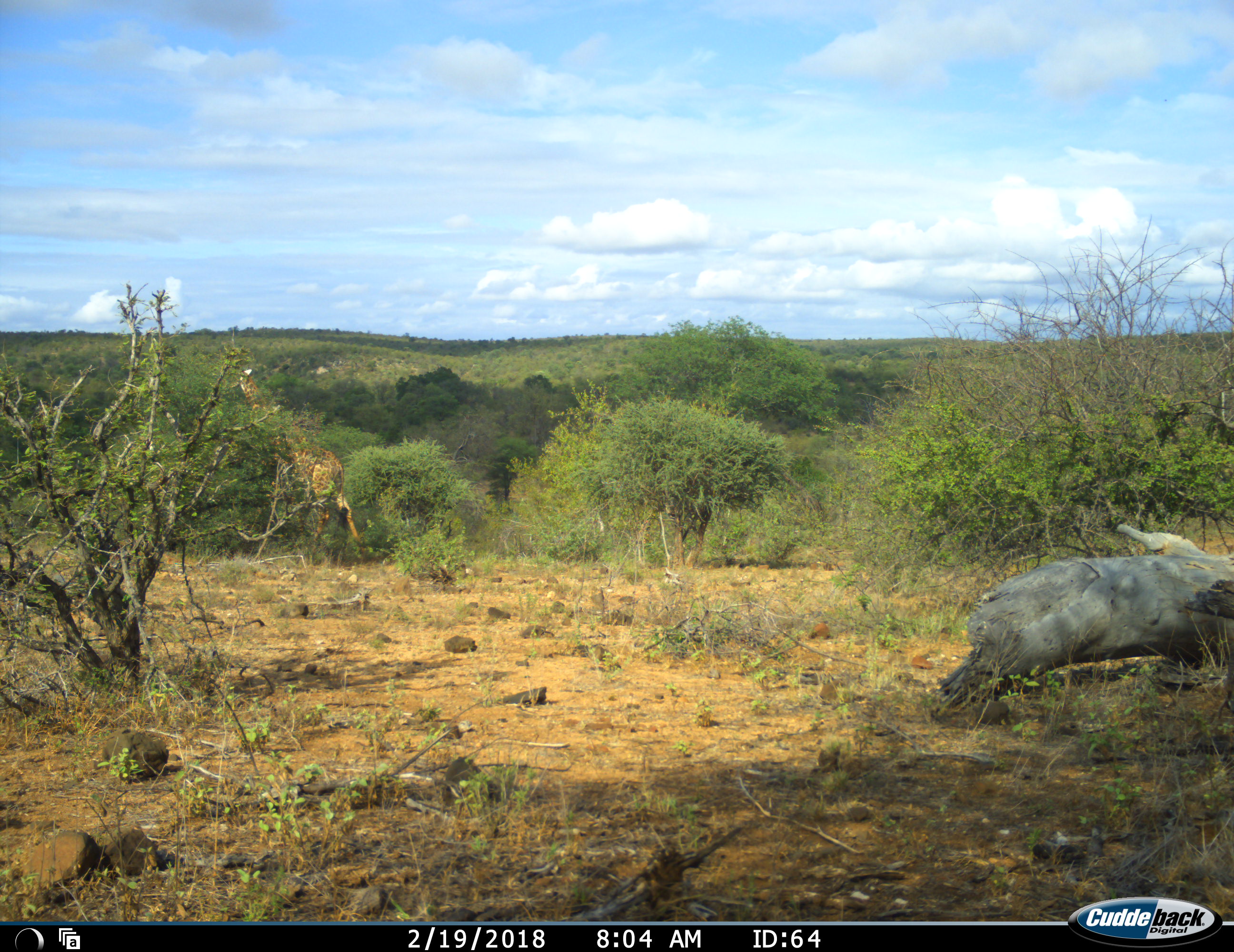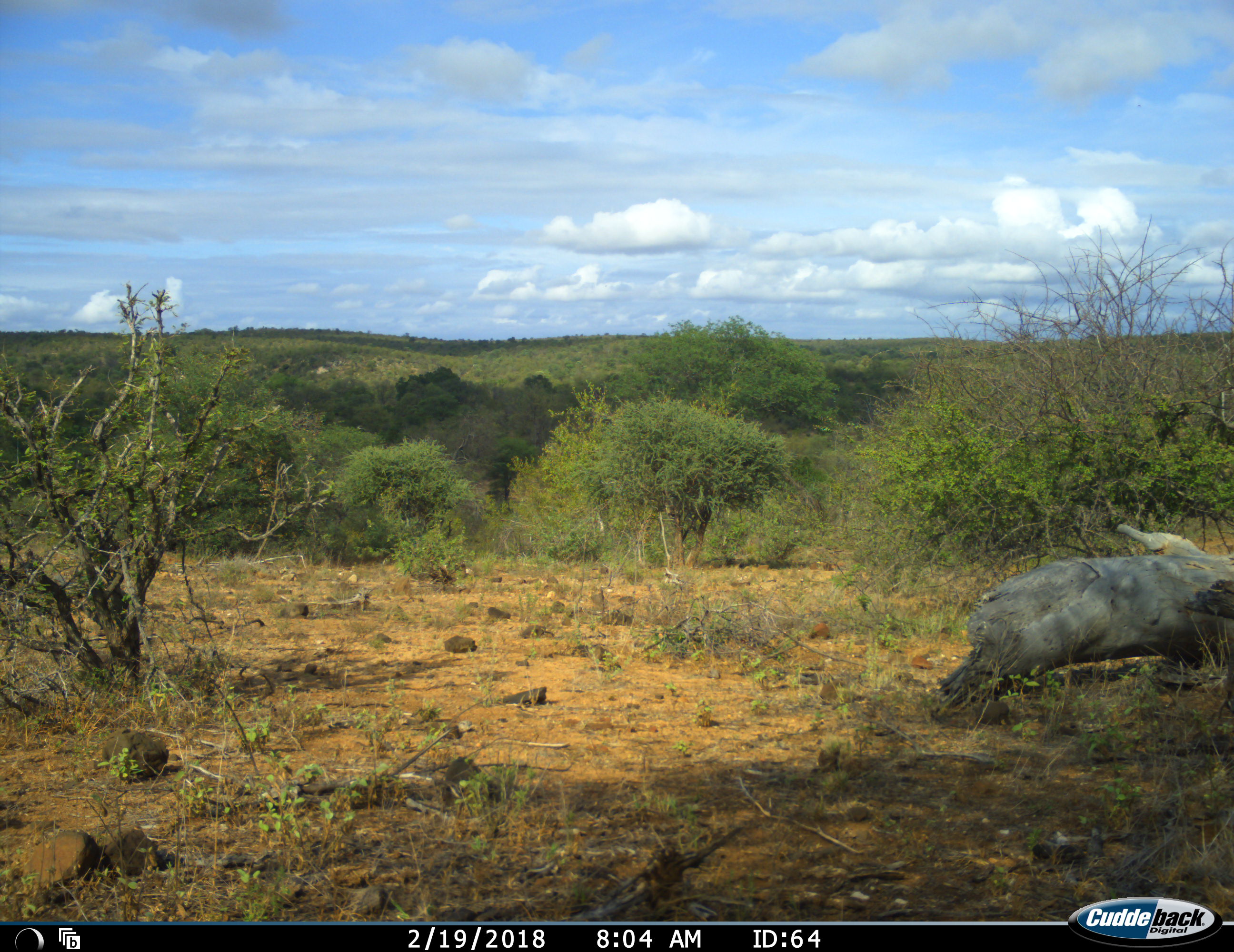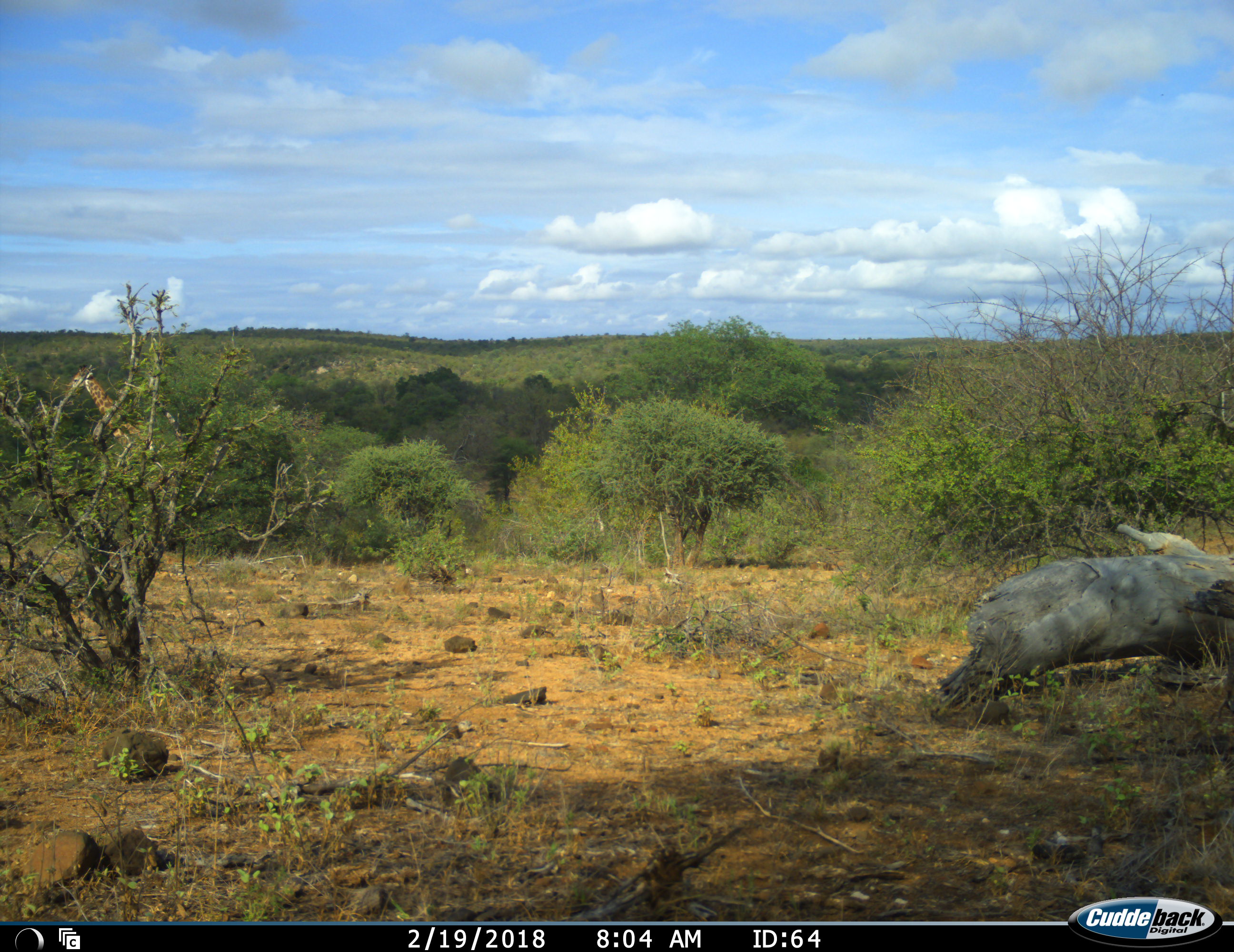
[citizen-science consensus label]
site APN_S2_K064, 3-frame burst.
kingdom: Animalia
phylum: Chordata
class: Mammalia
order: Artiodactyla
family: Giraffidae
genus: Giraffa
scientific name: Giraffa camelopardalis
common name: giraffe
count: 1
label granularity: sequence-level